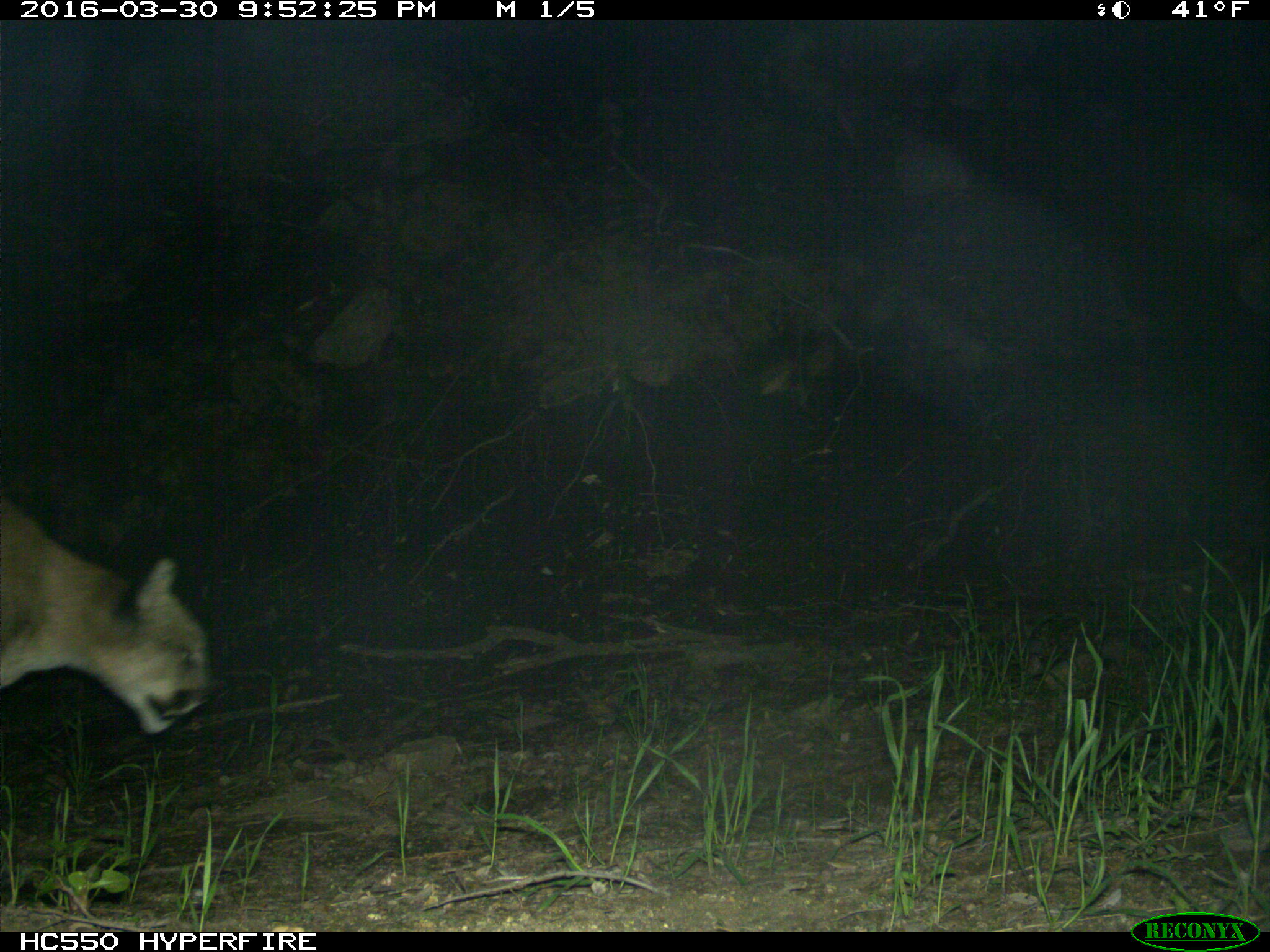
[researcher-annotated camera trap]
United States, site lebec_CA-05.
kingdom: Animalia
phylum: Chordata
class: Mammalia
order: Carnivora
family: Felidae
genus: Puma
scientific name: Puma concolor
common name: mountain lion